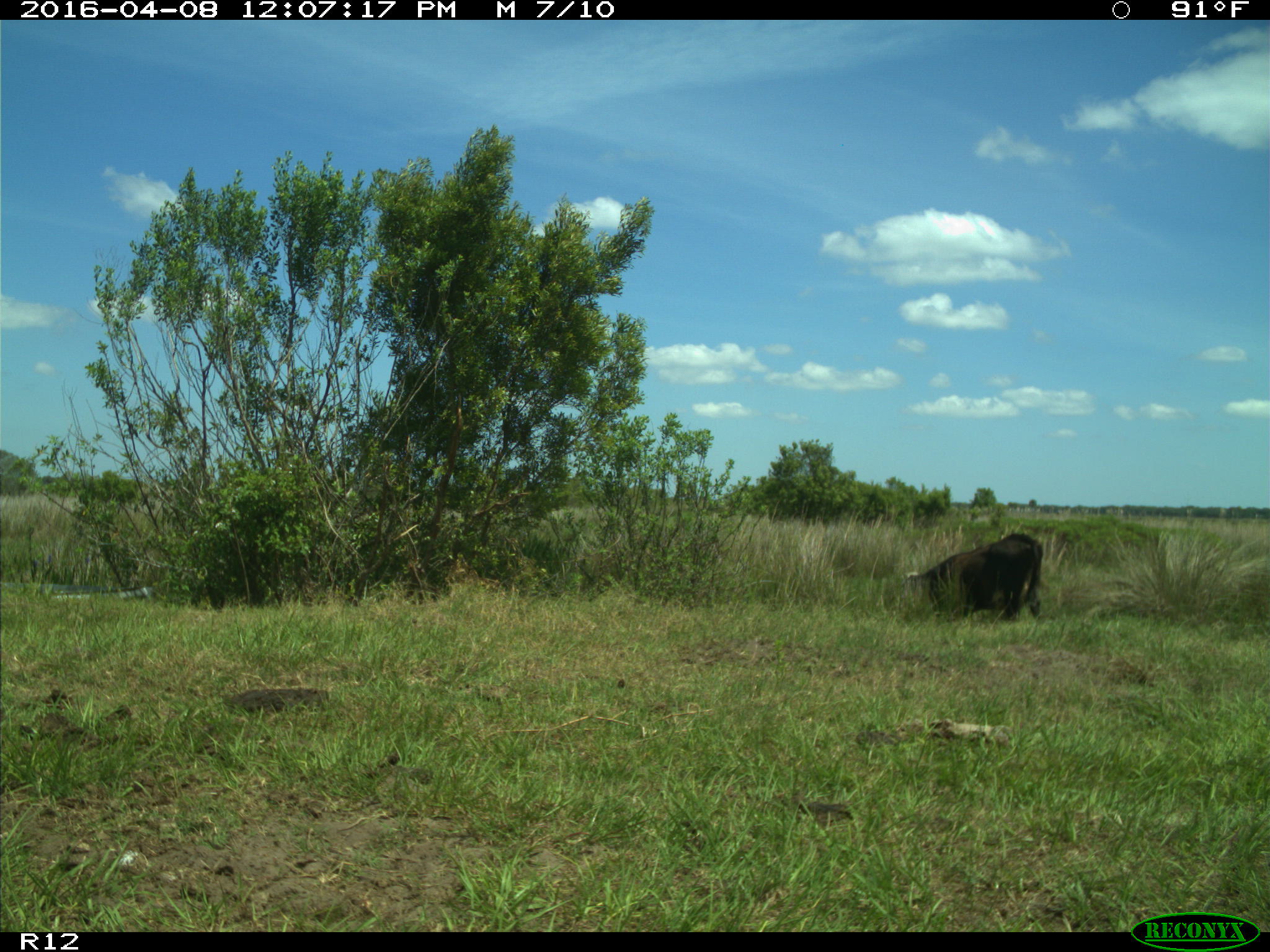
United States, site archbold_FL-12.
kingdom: Animalia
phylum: Chordata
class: Mammalia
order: Artiodactyla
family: Bovidae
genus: Bos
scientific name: Bos taurus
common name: domestic cow